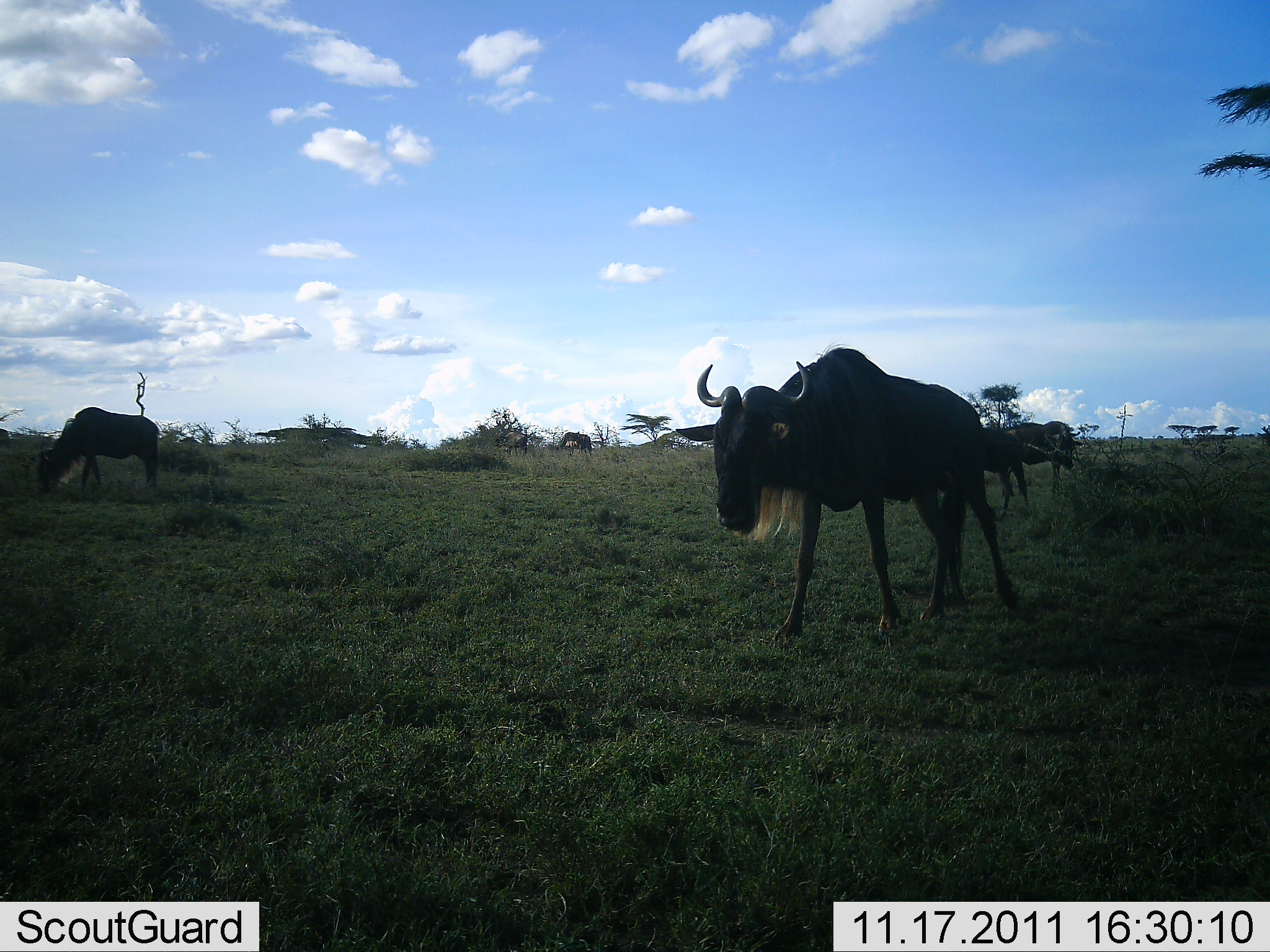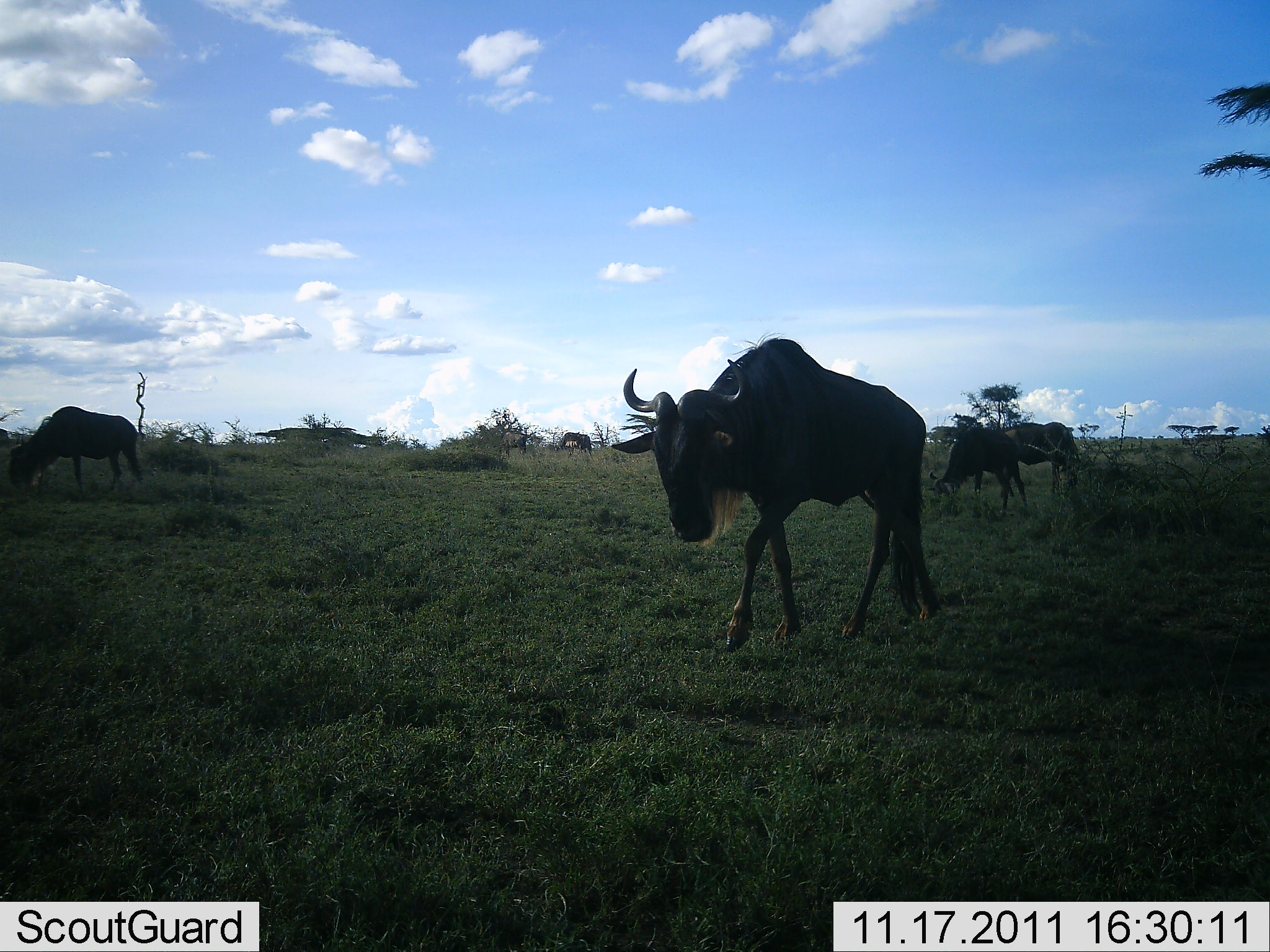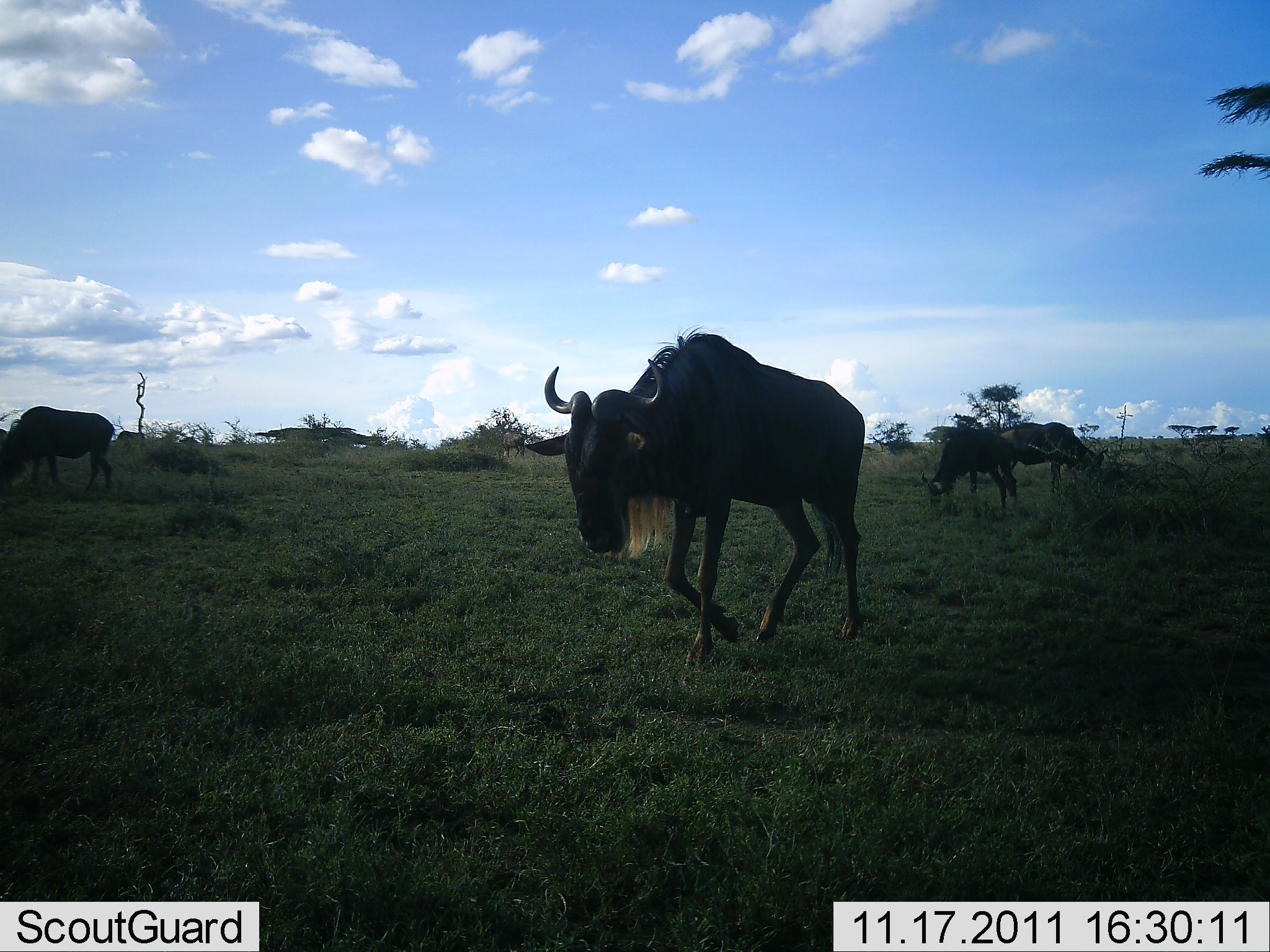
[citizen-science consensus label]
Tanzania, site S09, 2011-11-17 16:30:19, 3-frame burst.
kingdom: Animalia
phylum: Chordata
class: Mammalia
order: Artiodactyla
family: Bovidae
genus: Connochaetes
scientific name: Connochaetes taurinus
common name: blue wildebeest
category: wildebeest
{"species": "wildebeest (blue wildebeest) (Connochaetes taurinus)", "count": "4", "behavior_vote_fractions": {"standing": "31%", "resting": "0%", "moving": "100%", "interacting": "0%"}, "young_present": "0%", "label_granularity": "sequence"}